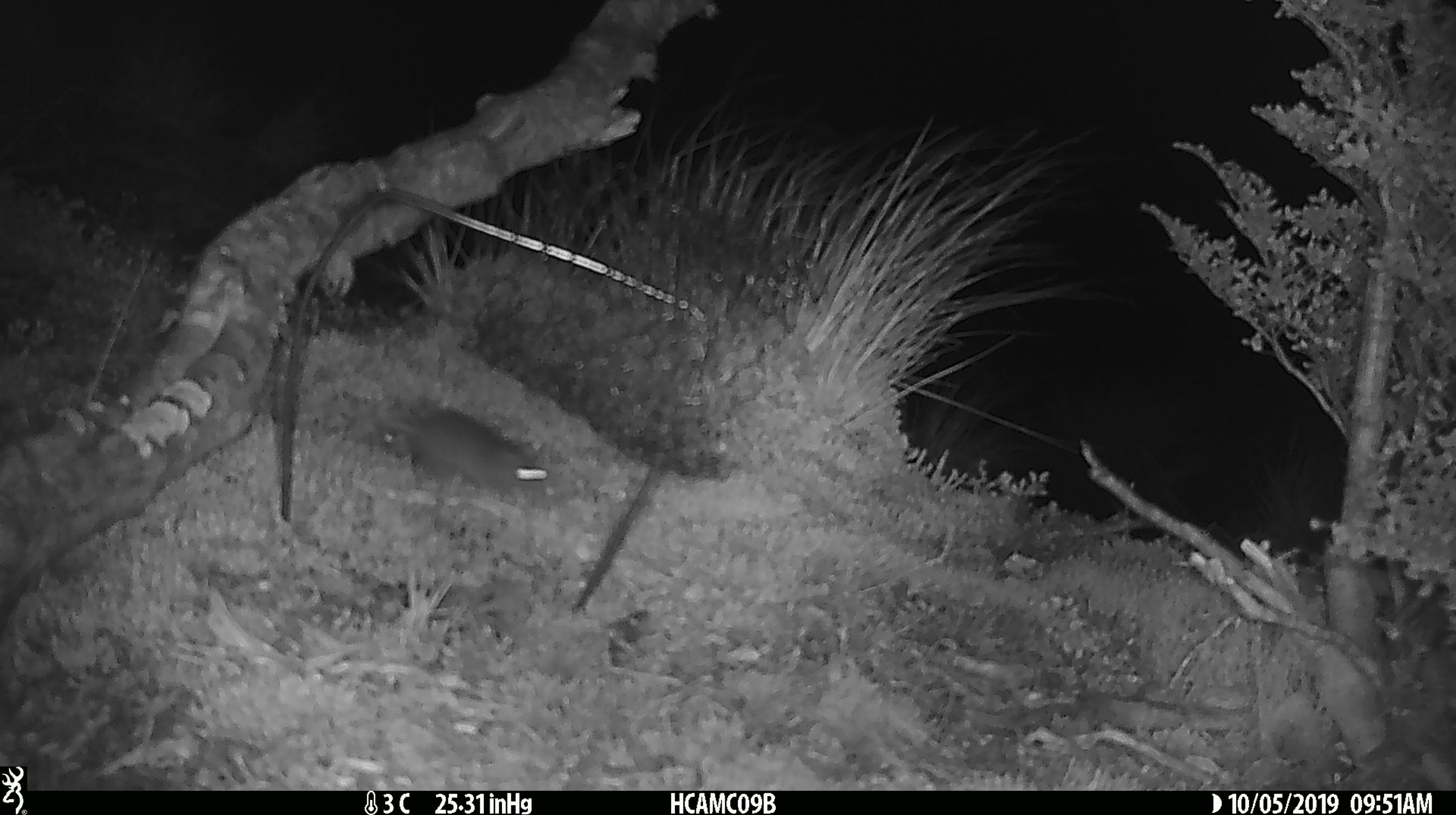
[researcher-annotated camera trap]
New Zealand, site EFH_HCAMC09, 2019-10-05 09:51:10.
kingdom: Animalia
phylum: Chordata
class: Mammalia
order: Rodentia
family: Muridae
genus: Mus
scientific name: Mus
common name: mouse